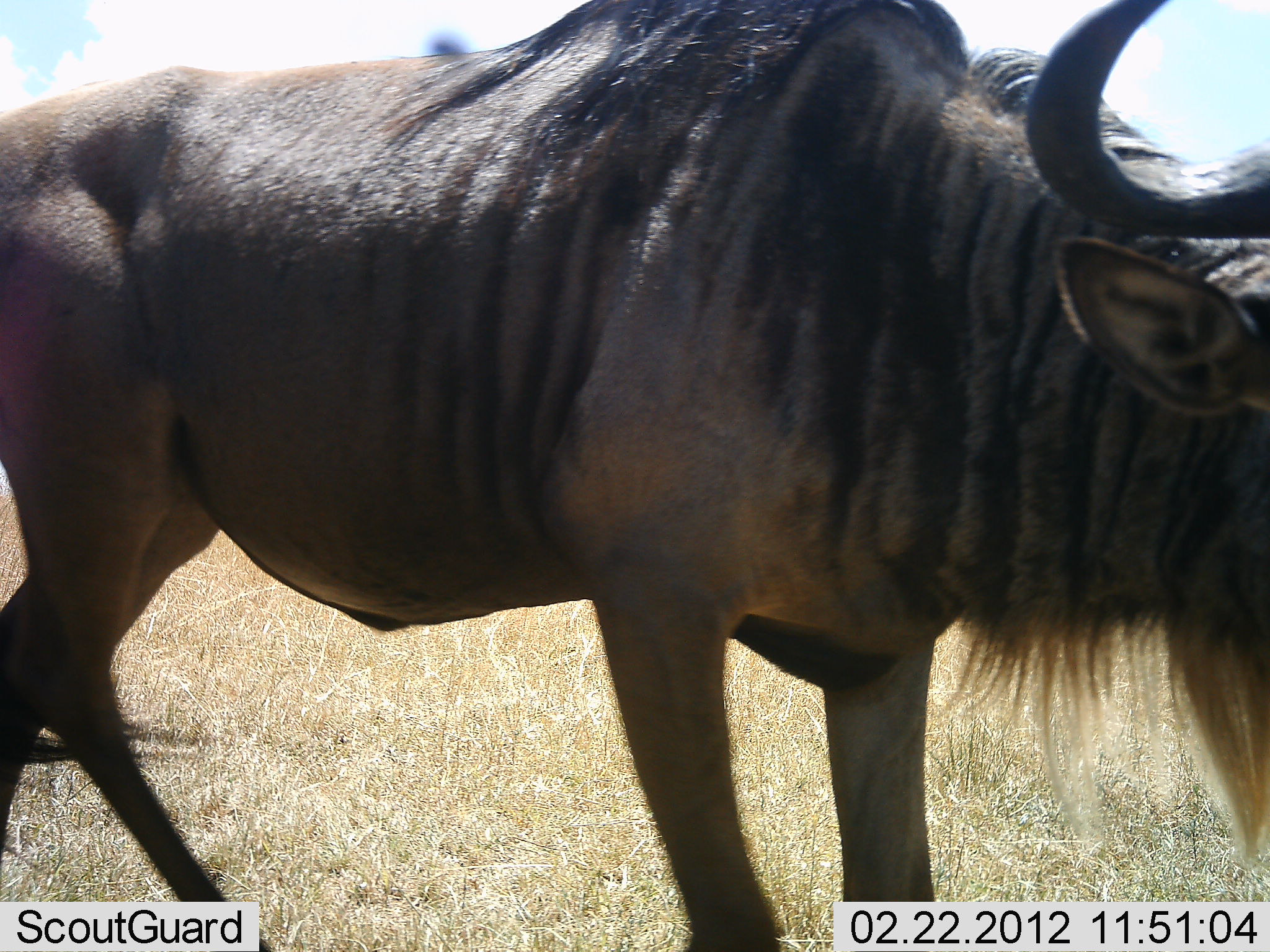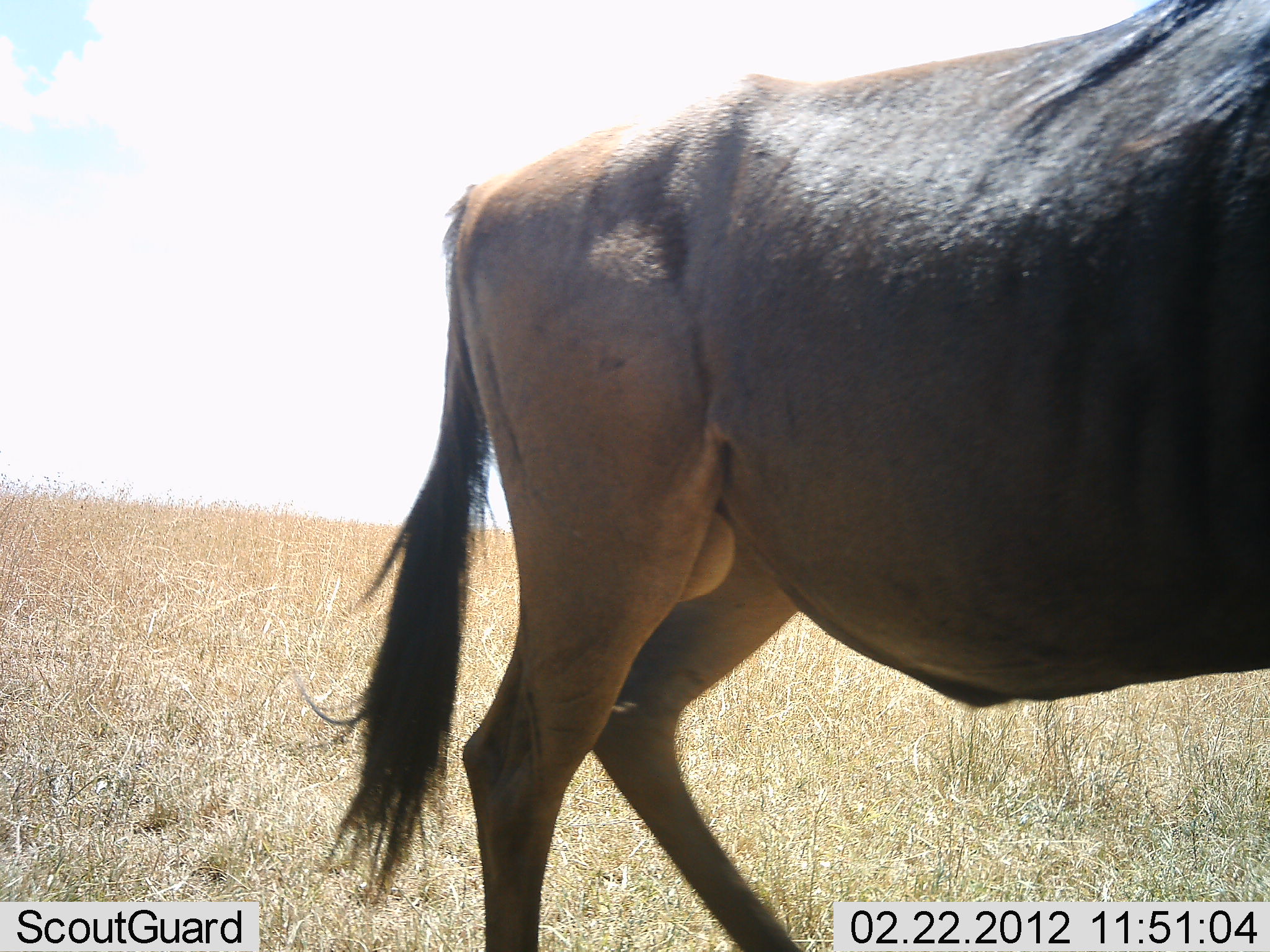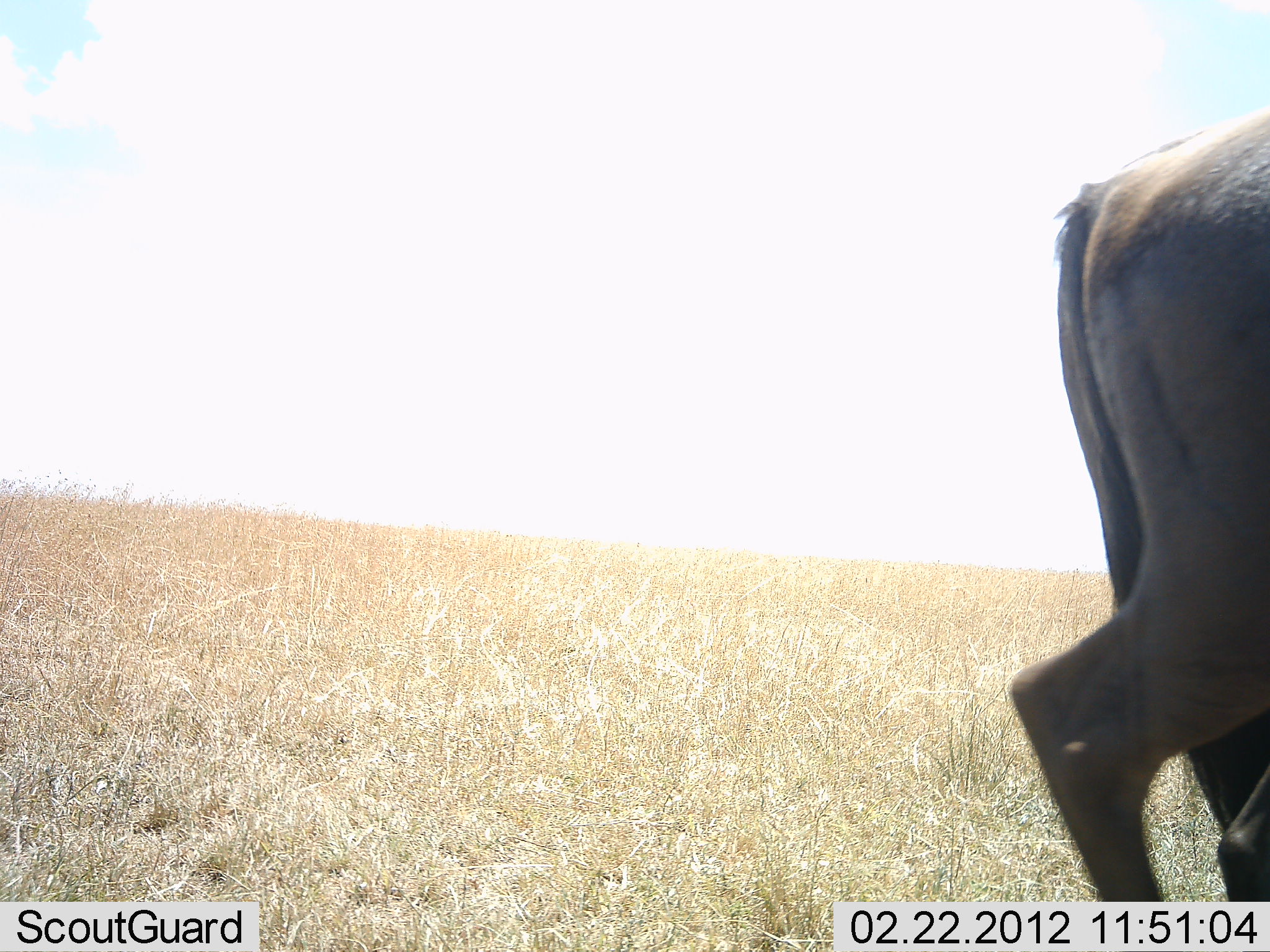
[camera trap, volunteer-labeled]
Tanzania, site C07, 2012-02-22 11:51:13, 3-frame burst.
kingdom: Animalia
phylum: Chordata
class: Mammalia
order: Artiodactyla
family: Bovidae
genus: Connochaetes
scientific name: Connochaetes taurinus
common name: blue wildebeest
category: wildebeest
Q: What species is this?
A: Wildebeest (blue wildebeest) (Connochaetes taurinus).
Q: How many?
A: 1.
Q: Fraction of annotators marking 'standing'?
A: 7%.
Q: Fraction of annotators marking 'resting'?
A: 0%.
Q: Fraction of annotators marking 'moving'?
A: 93%.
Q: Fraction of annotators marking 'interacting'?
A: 0%.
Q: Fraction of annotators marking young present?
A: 0%.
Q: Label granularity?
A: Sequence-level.